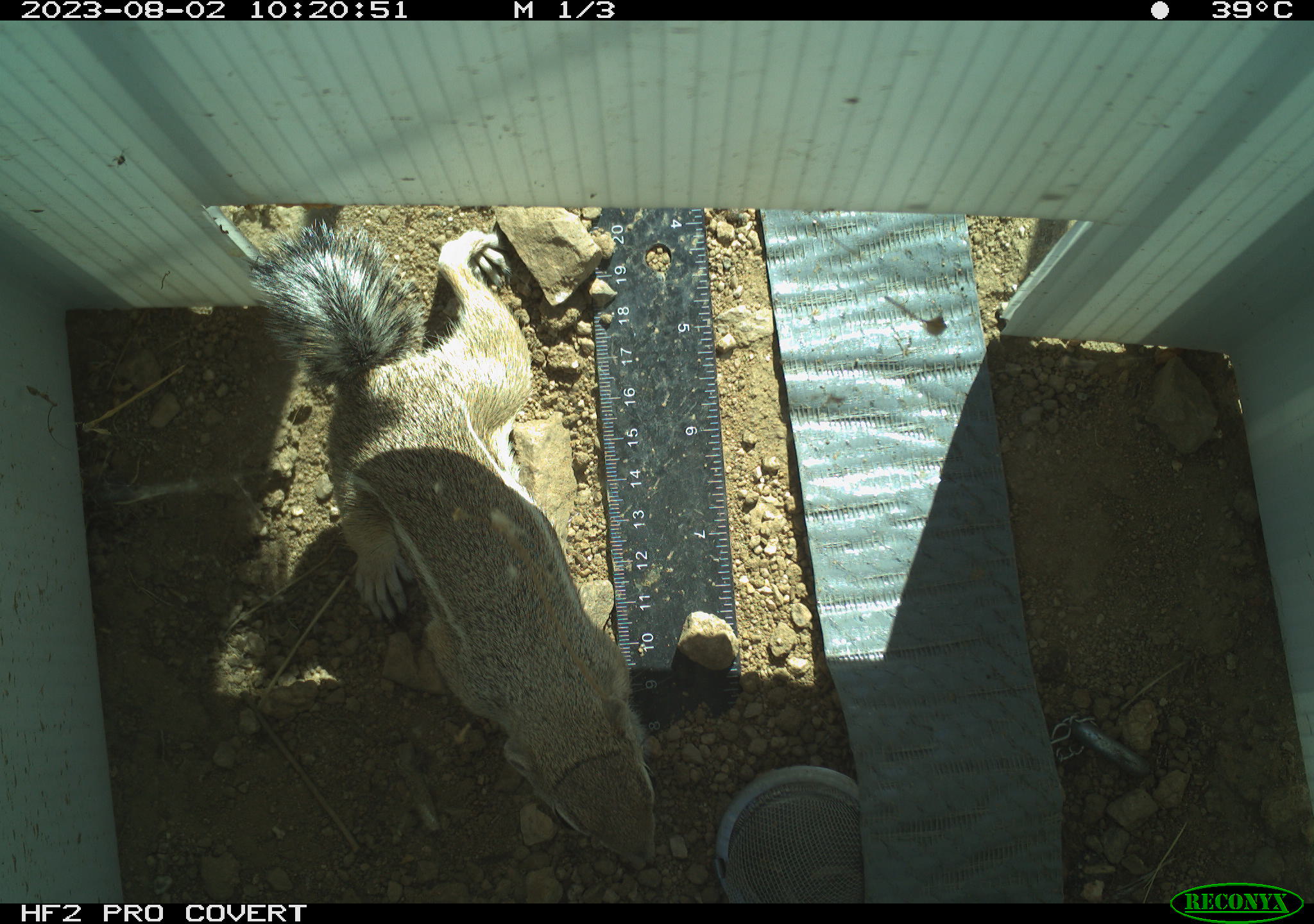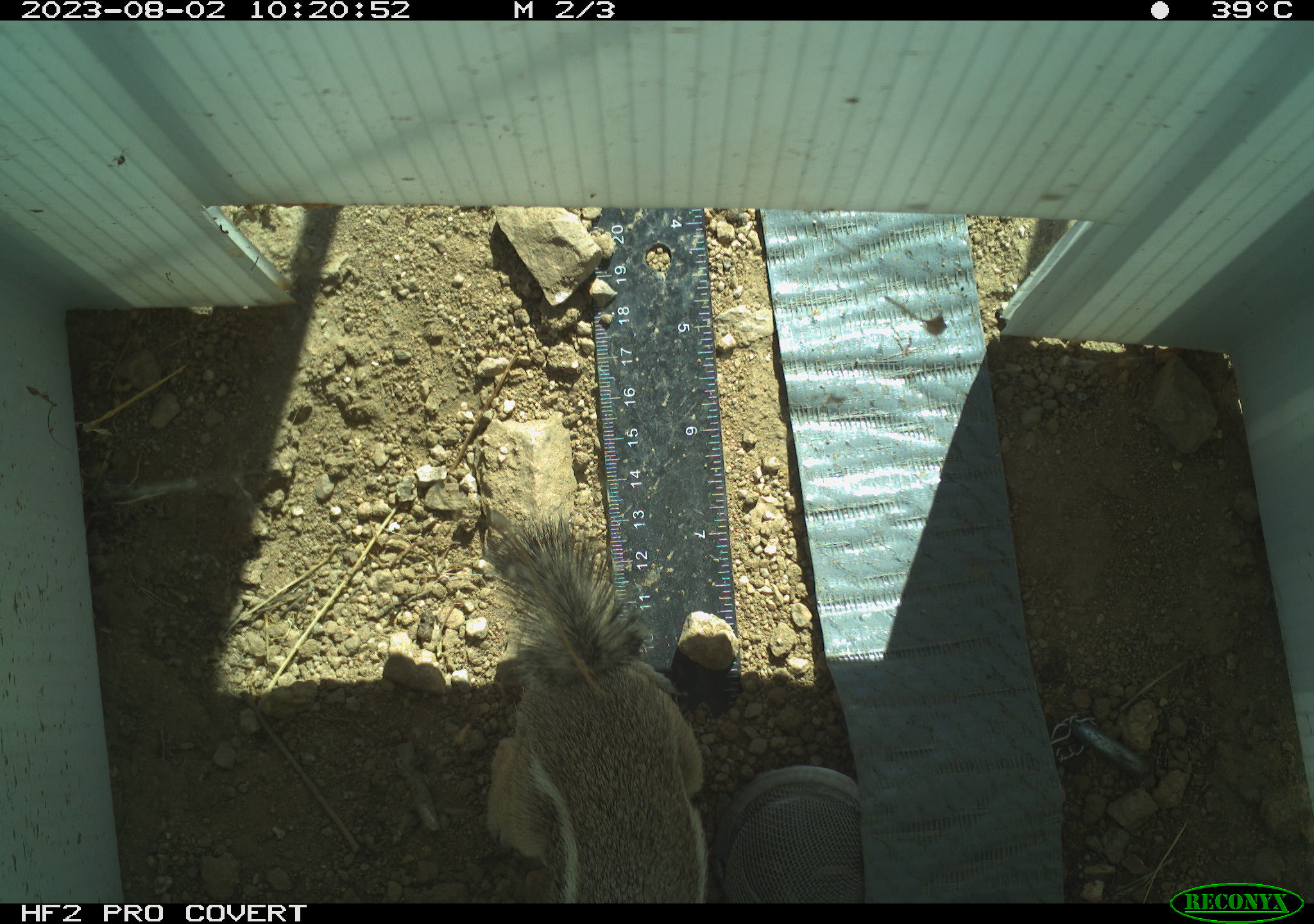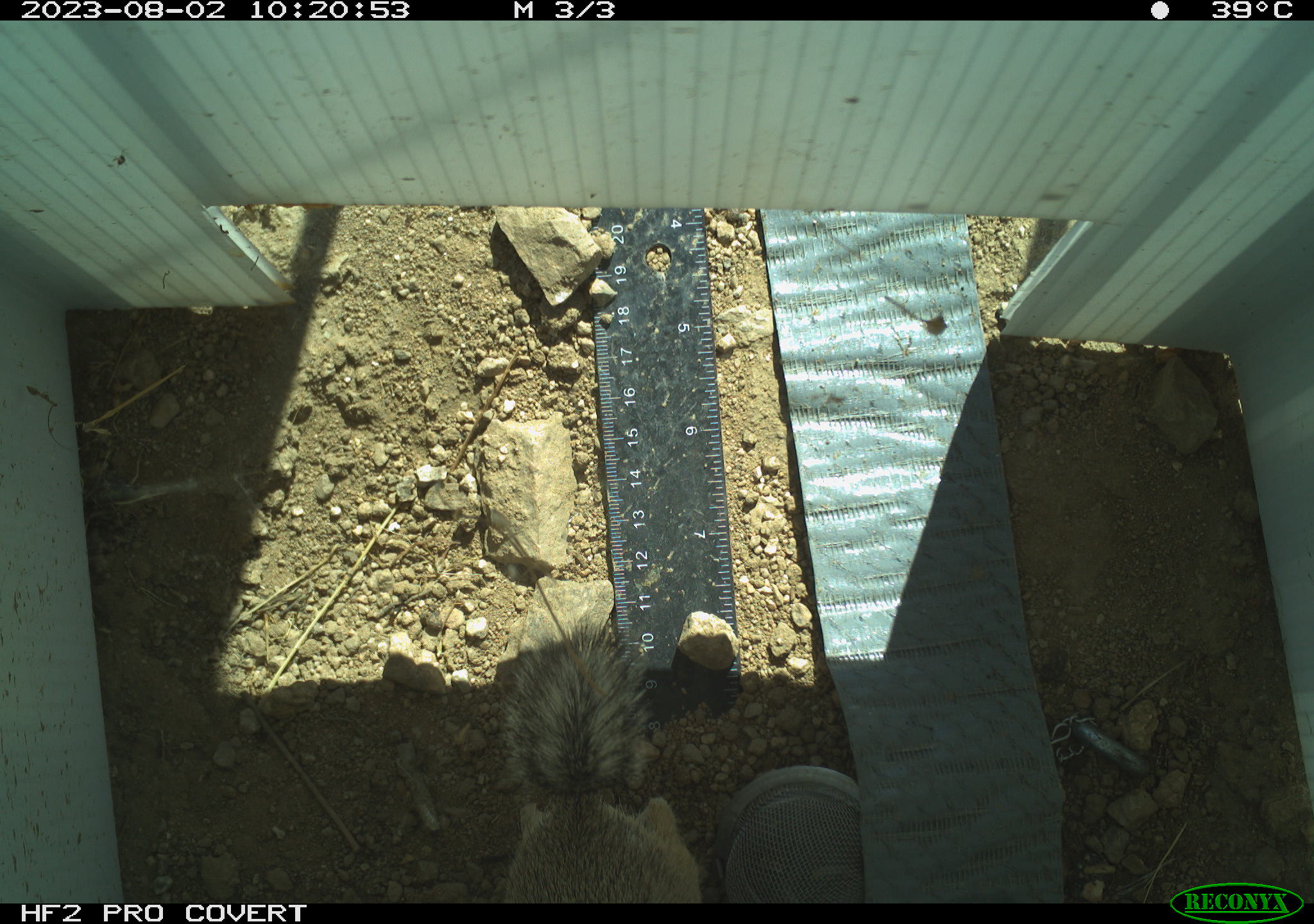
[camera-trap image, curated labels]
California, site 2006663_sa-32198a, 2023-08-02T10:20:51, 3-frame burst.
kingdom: Animalia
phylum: Chordata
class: Mammalia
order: Rodentia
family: Sciuridae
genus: Ammospermophilus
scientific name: Ammospermophilus leucurus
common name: white-tailed antelope squirrel